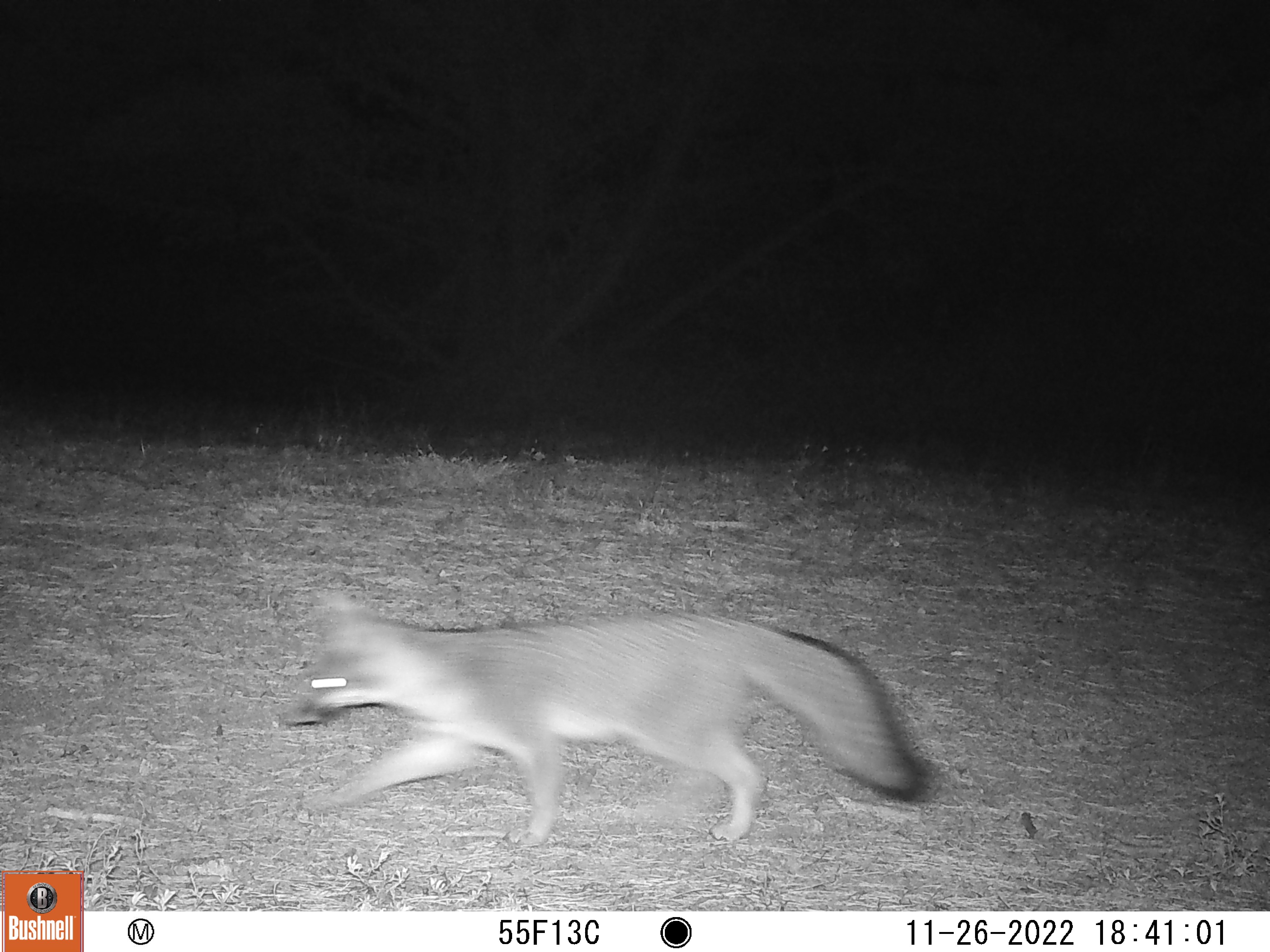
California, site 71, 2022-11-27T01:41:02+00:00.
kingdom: Animalia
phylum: Chordata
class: Mammalia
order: Carnivora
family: Canidae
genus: Urocyon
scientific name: Urocyon cinereoargenteus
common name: gray fox